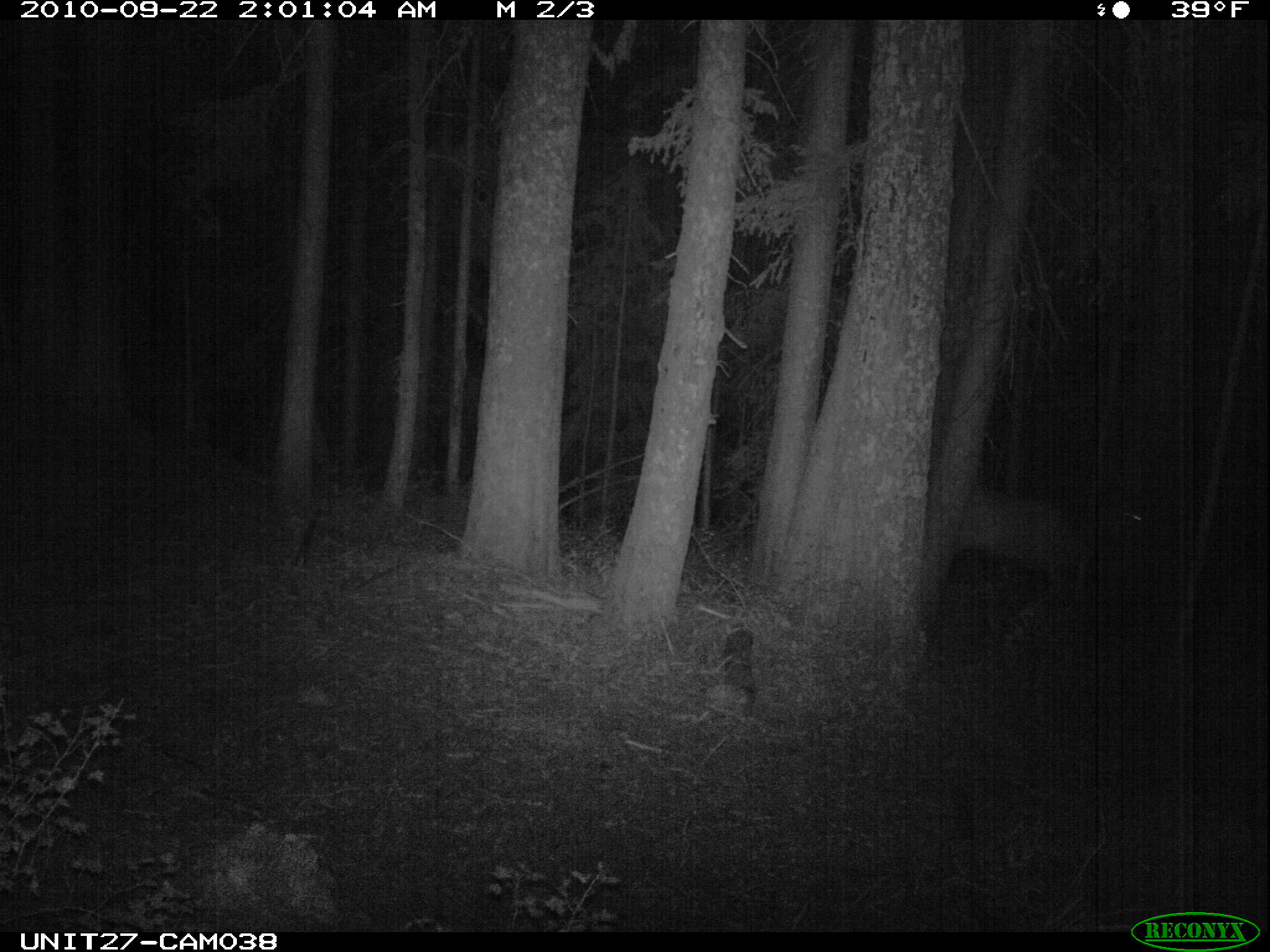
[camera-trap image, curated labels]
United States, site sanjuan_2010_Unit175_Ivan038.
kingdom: Animalia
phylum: Chordata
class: Mammalia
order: Artiodactyla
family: Cervidae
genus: Cervus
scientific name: Cervus elaphus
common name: red deer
Cervus elaphus (red deer).